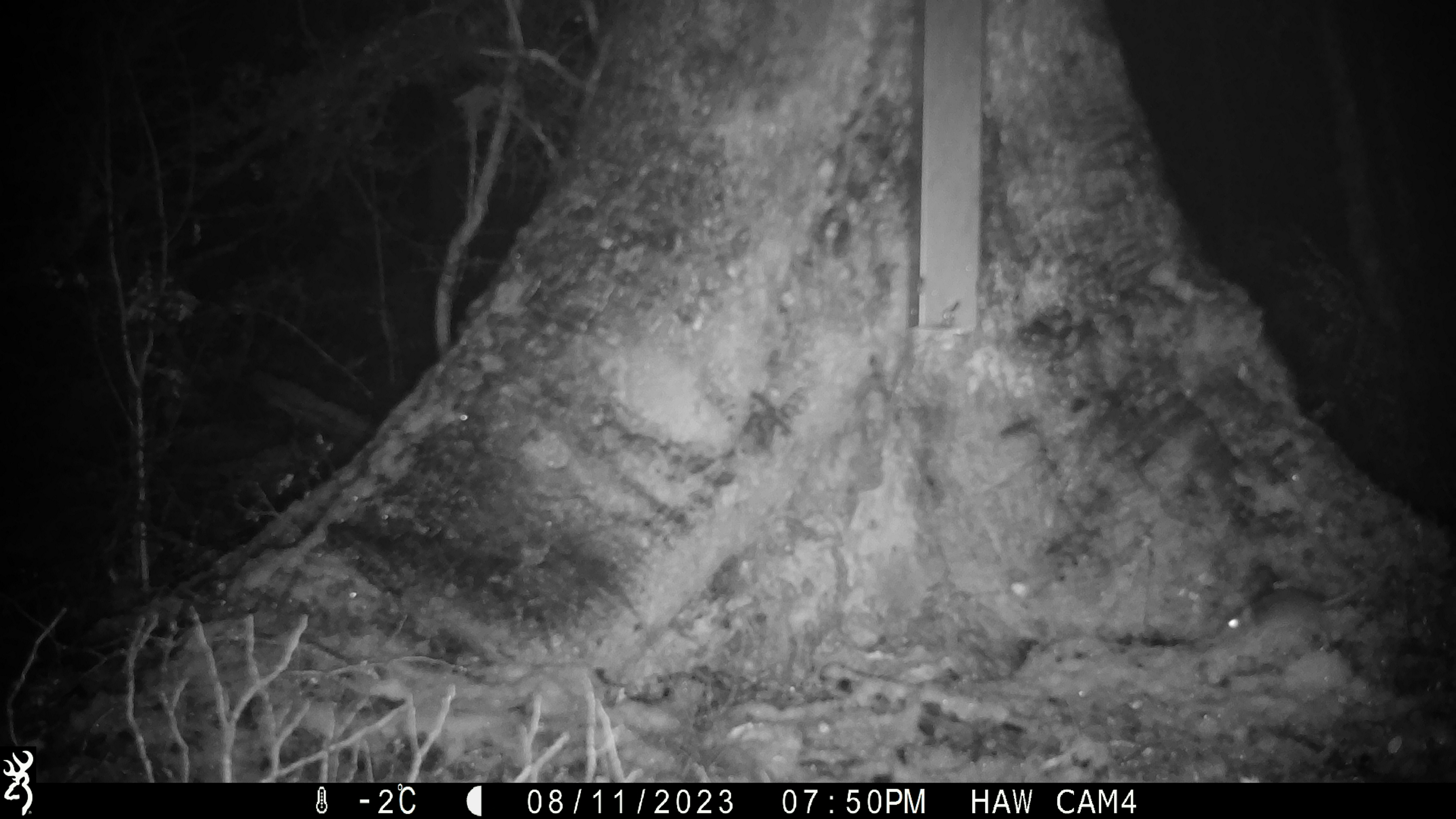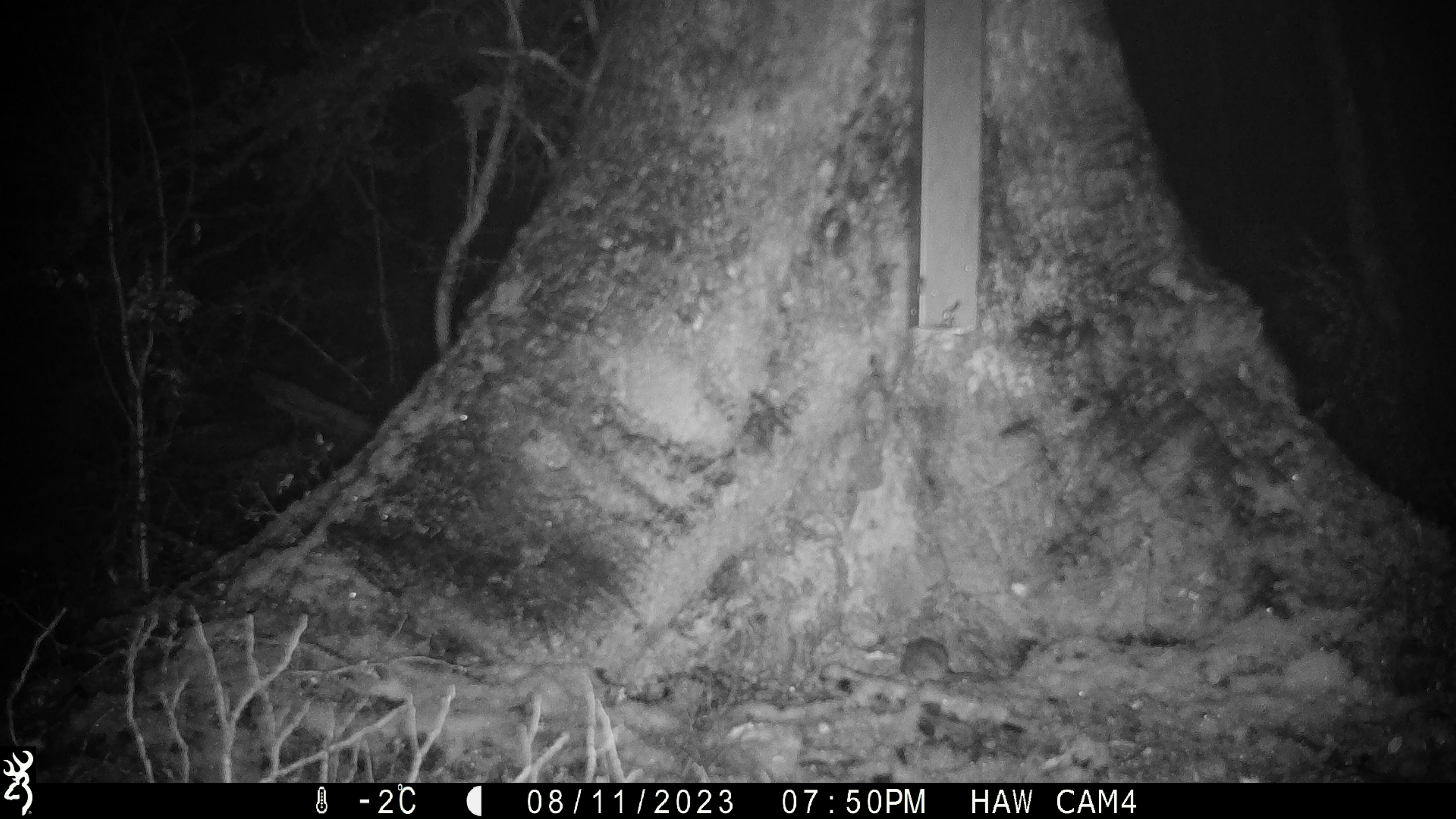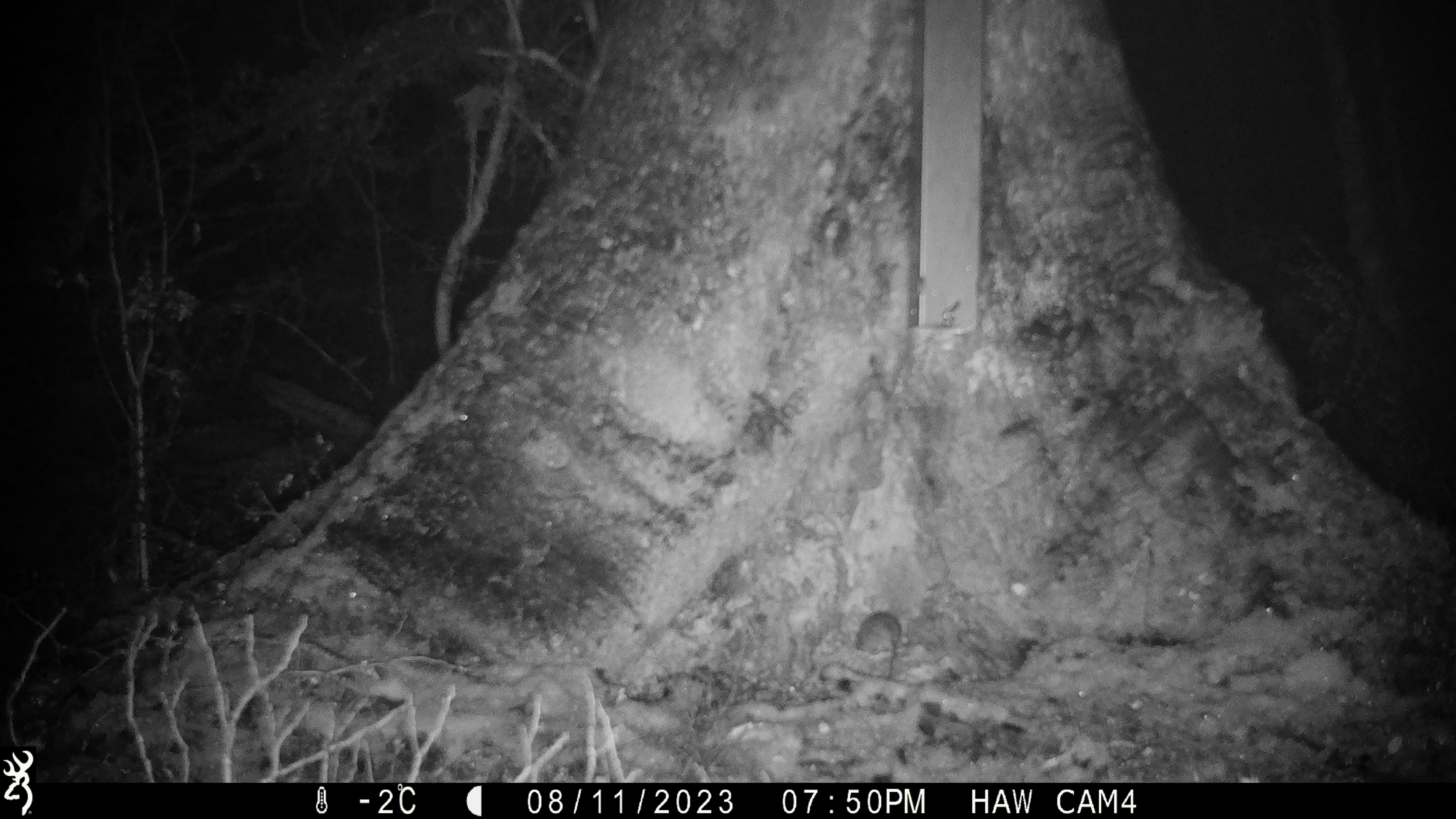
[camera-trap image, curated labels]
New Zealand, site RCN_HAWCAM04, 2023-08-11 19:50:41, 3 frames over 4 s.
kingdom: Animalia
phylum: Chordata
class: Mammalia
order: Rodentia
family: Muridae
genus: Mus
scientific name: Mus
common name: mouse